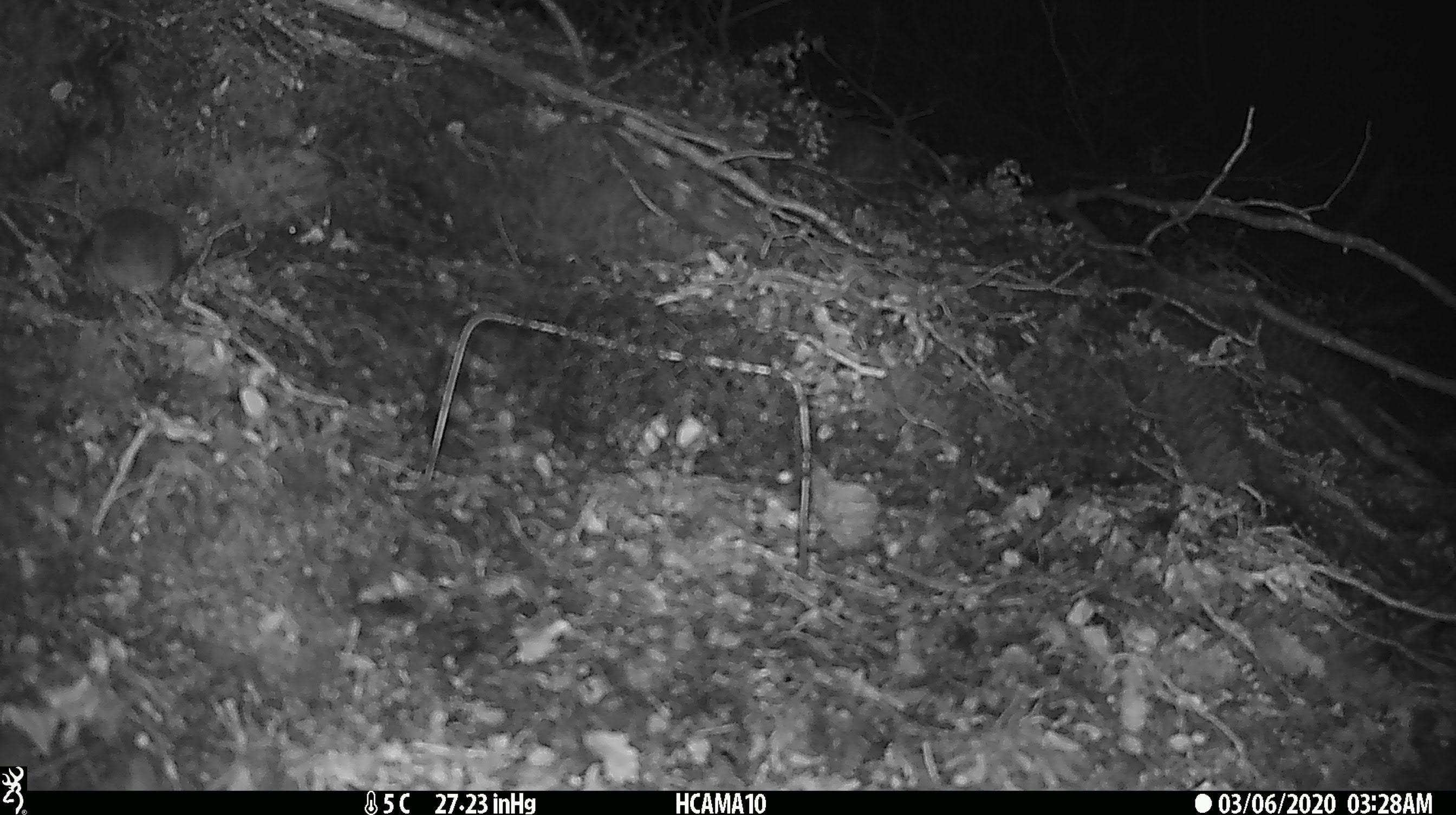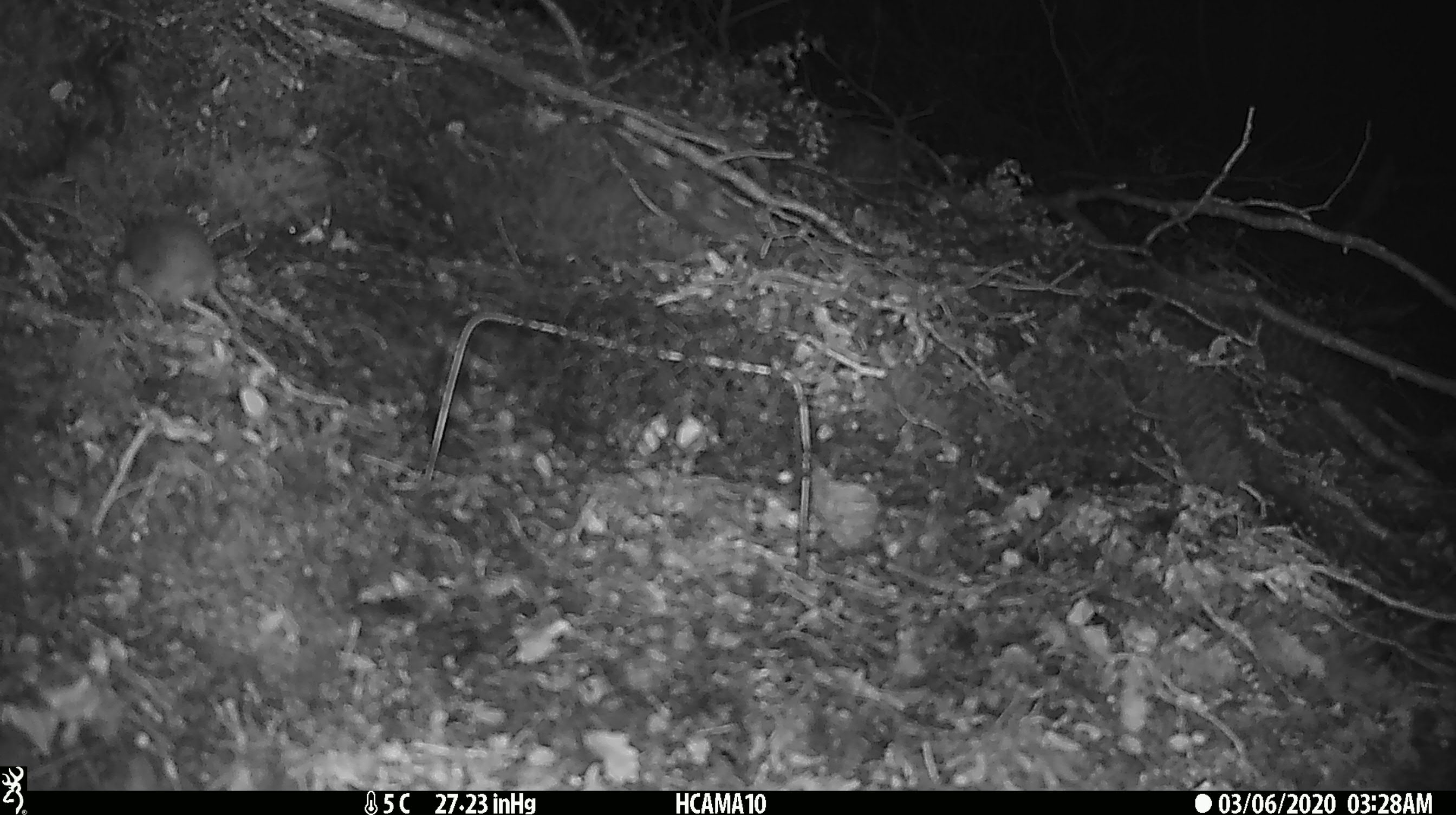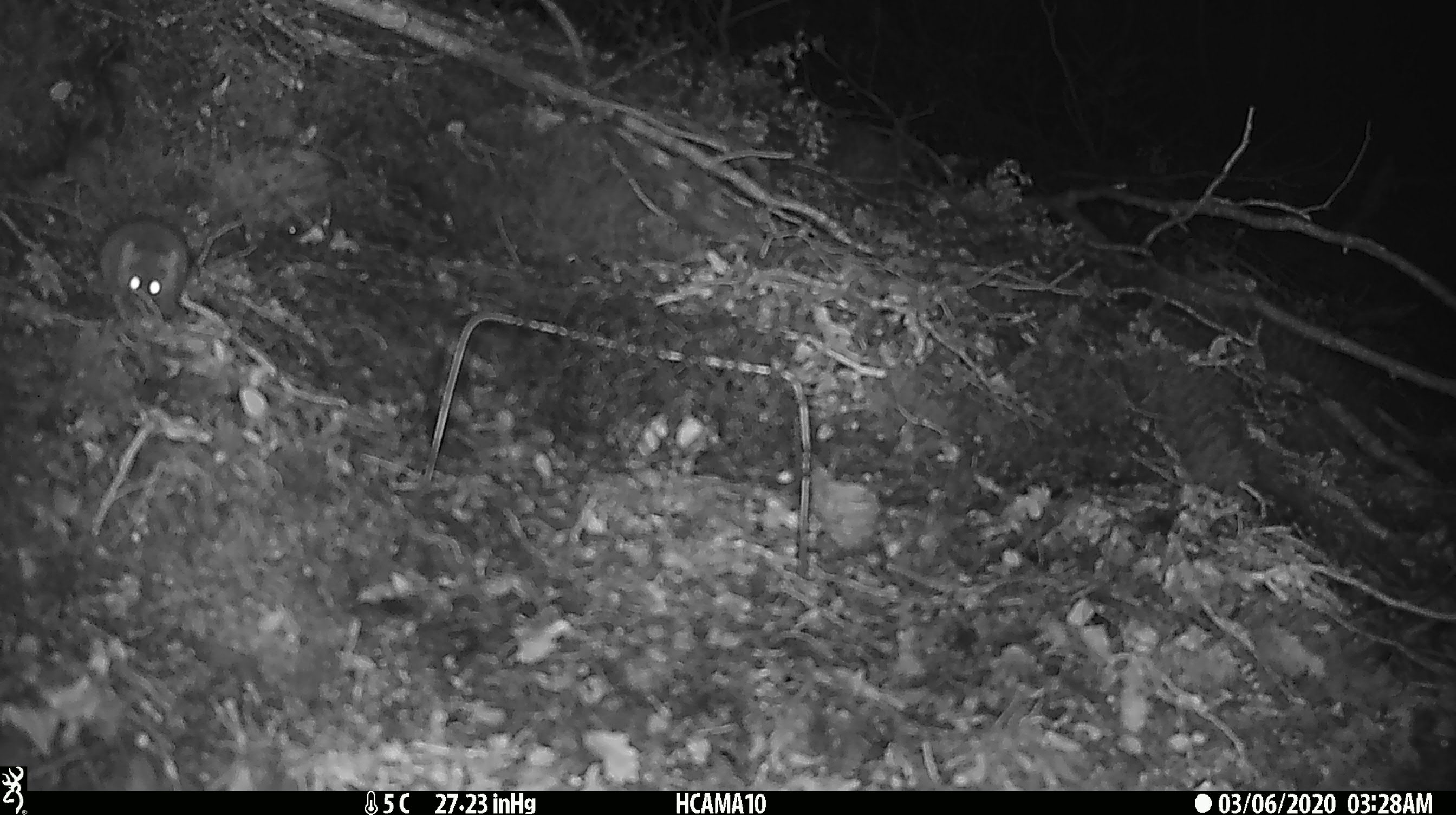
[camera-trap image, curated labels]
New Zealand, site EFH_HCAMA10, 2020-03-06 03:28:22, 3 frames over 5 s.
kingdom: Animalia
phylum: Chordata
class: Mammalia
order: Rodentia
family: Muridae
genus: Mus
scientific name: Mus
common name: mouse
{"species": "mouse (Mus)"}